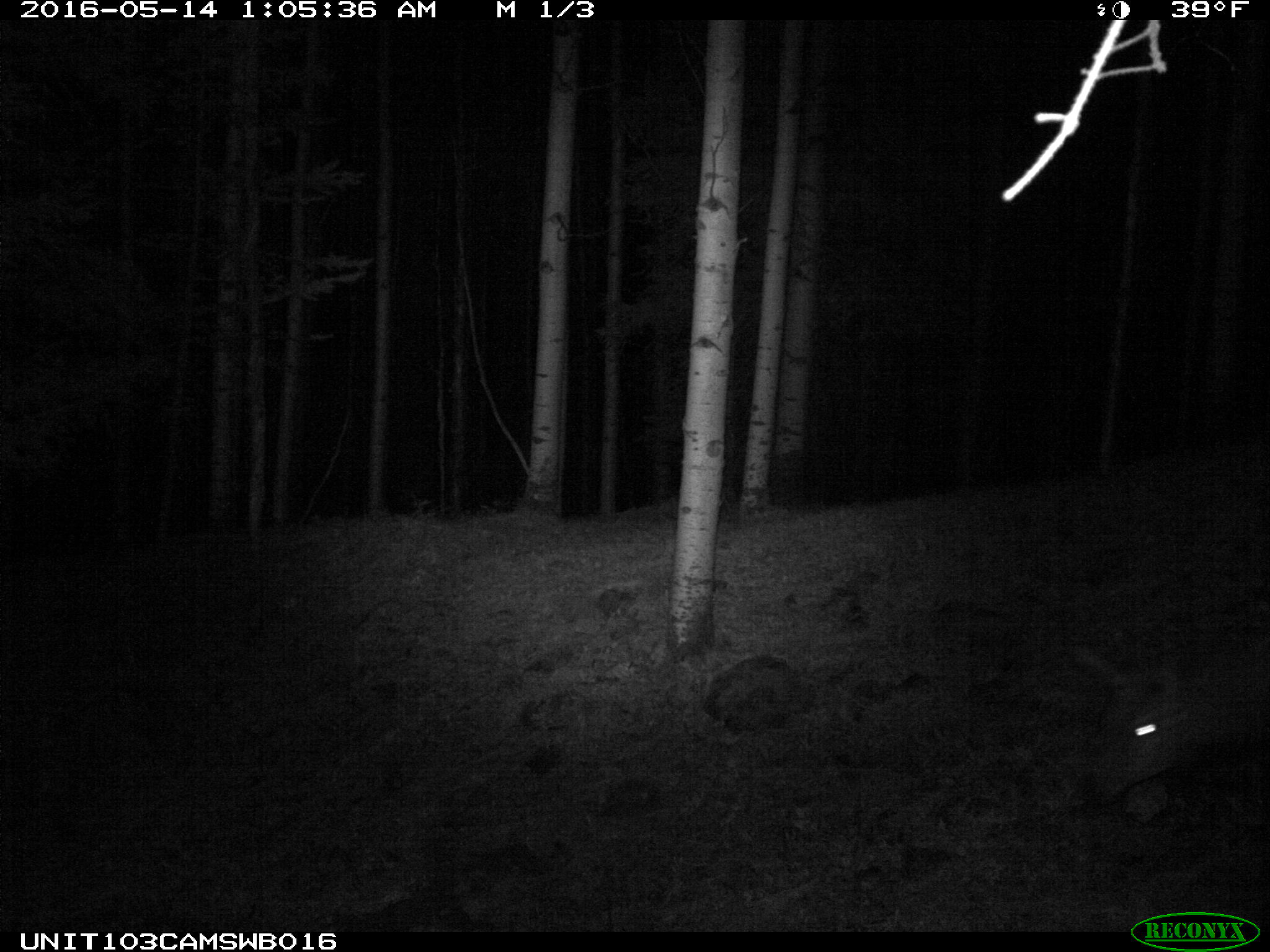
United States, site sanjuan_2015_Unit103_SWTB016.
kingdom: Animalia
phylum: Chordata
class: Mammalia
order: Artiodactyla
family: Cervidae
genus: Cervus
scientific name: Cervus elaphus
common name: red deer